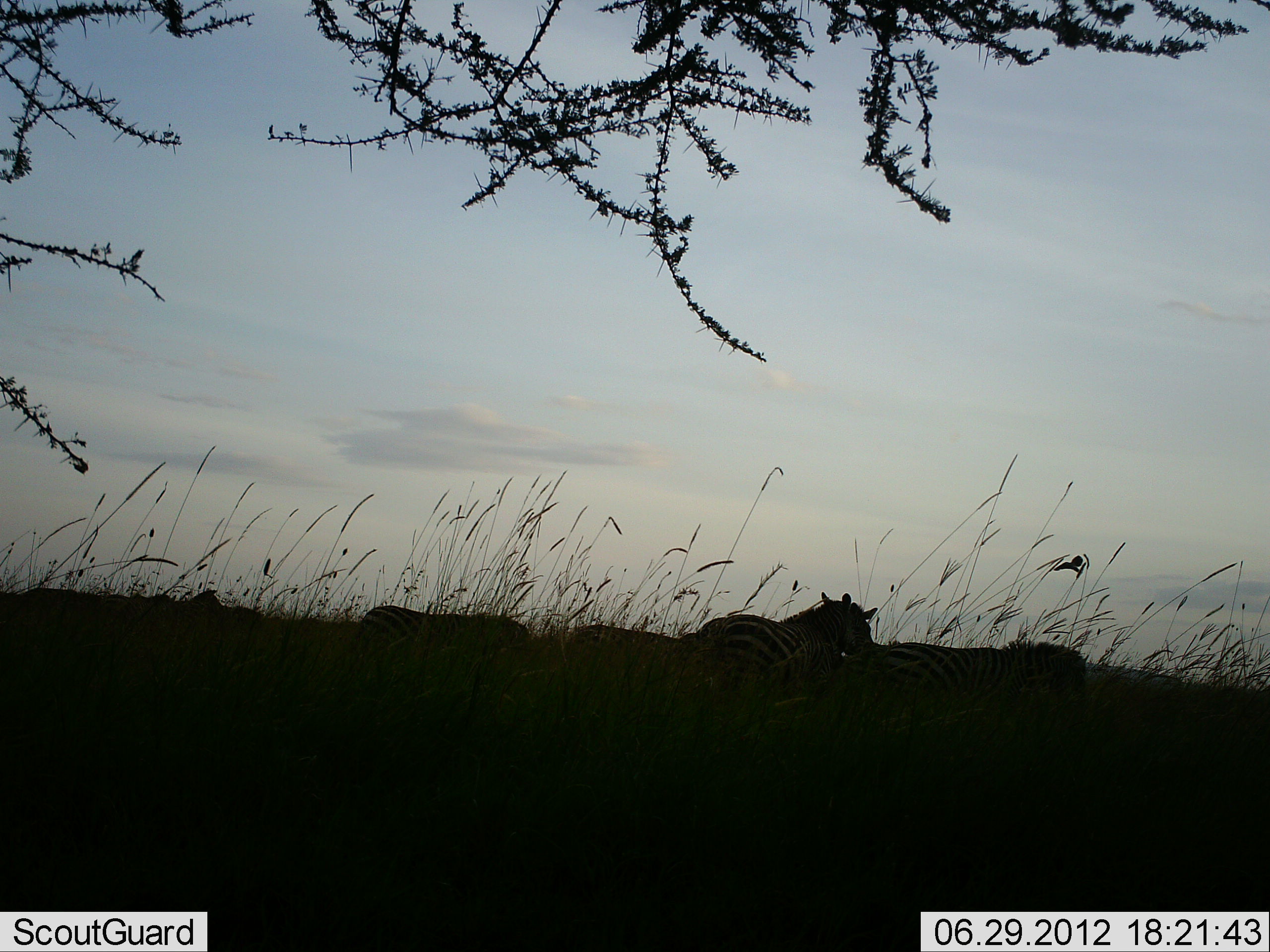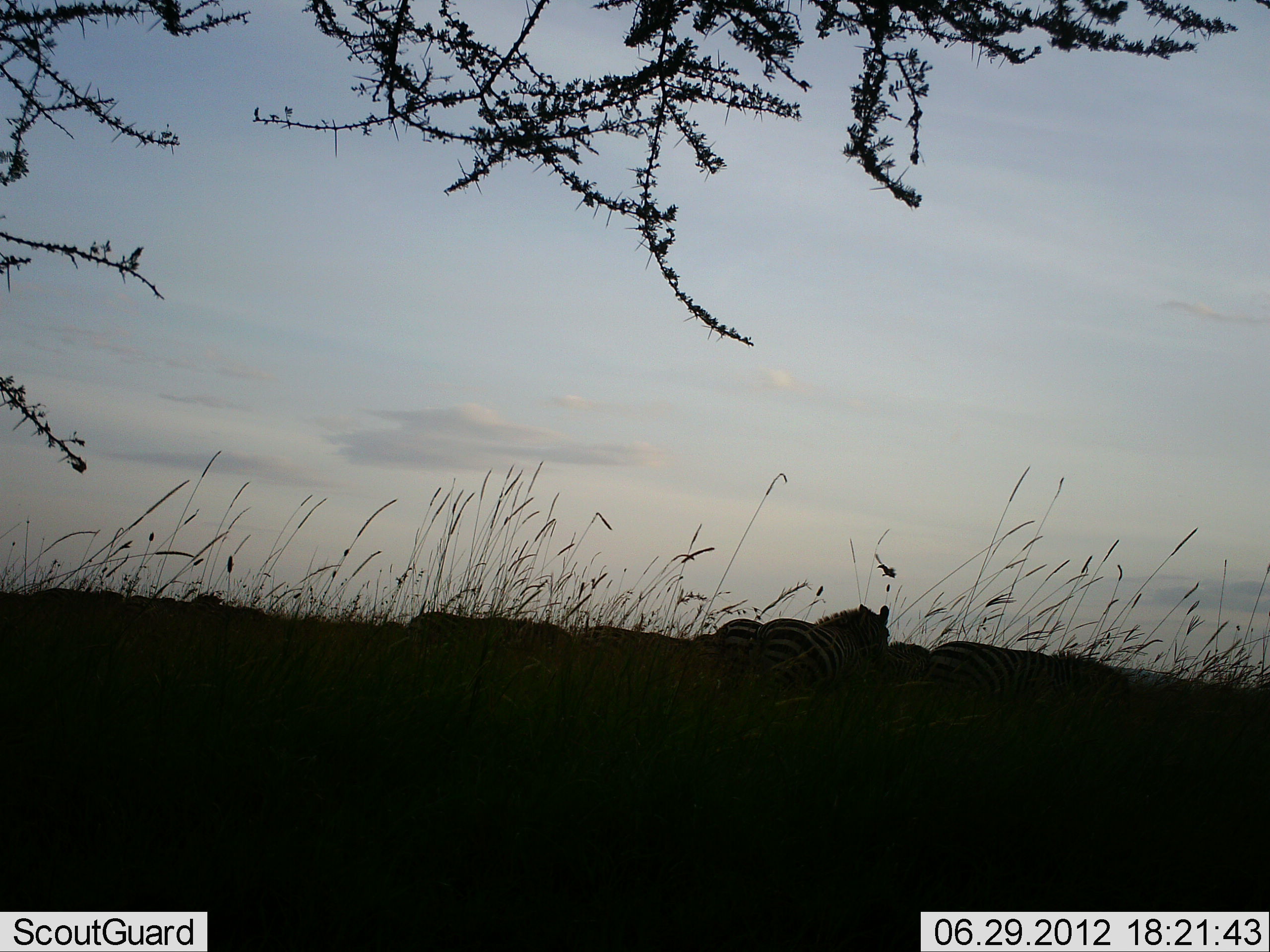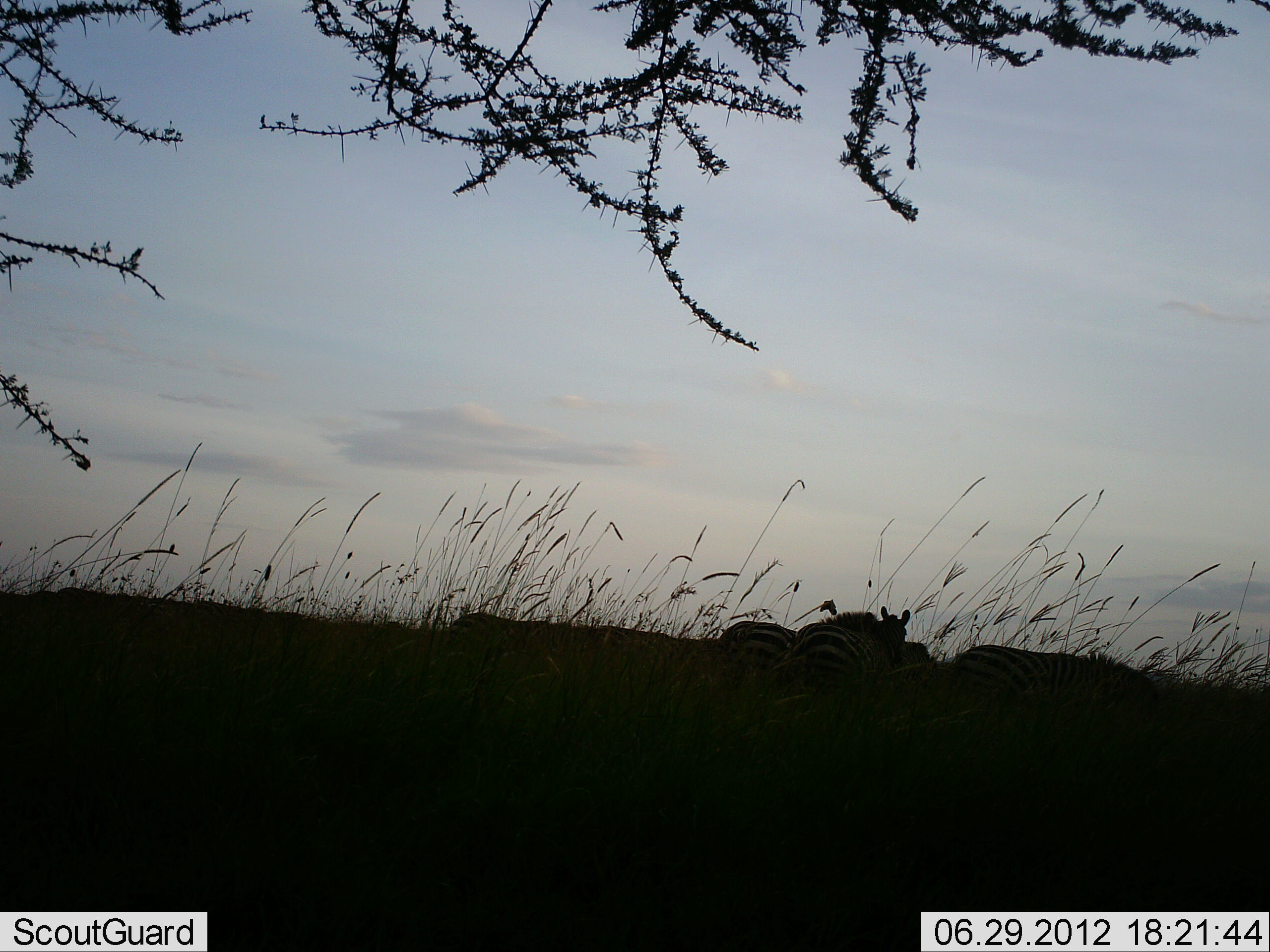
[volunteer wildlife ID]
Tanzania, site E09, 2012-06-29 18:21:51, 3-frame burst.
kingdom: Animalia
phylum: Chordata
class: Mammalia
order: Perissodactyla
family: Equidae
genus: Equus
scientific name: Equus quagga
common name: plains zebra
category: zebra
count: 5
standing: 10%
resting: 0%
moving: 80%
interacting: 0%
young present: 0%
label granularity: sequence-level